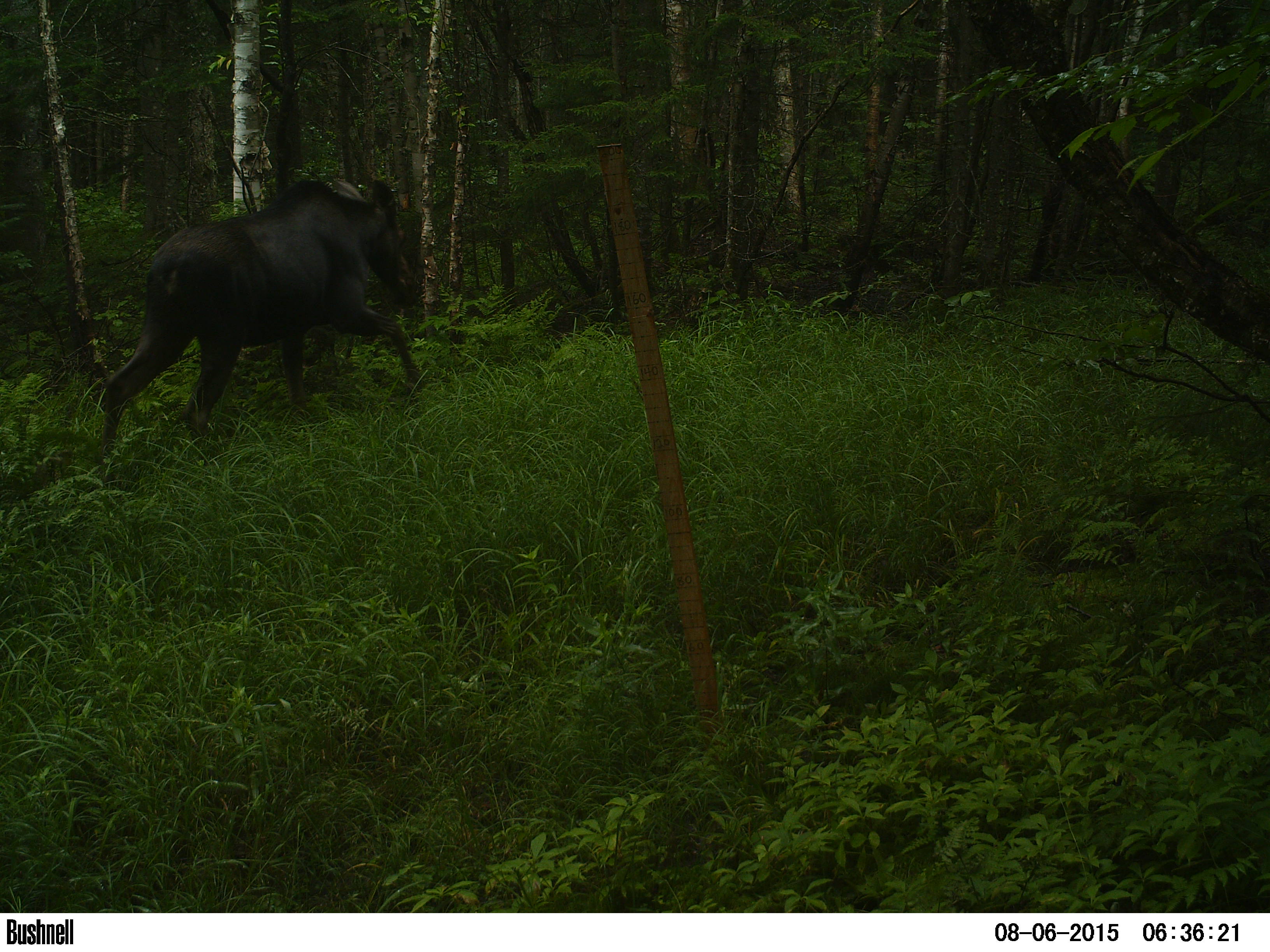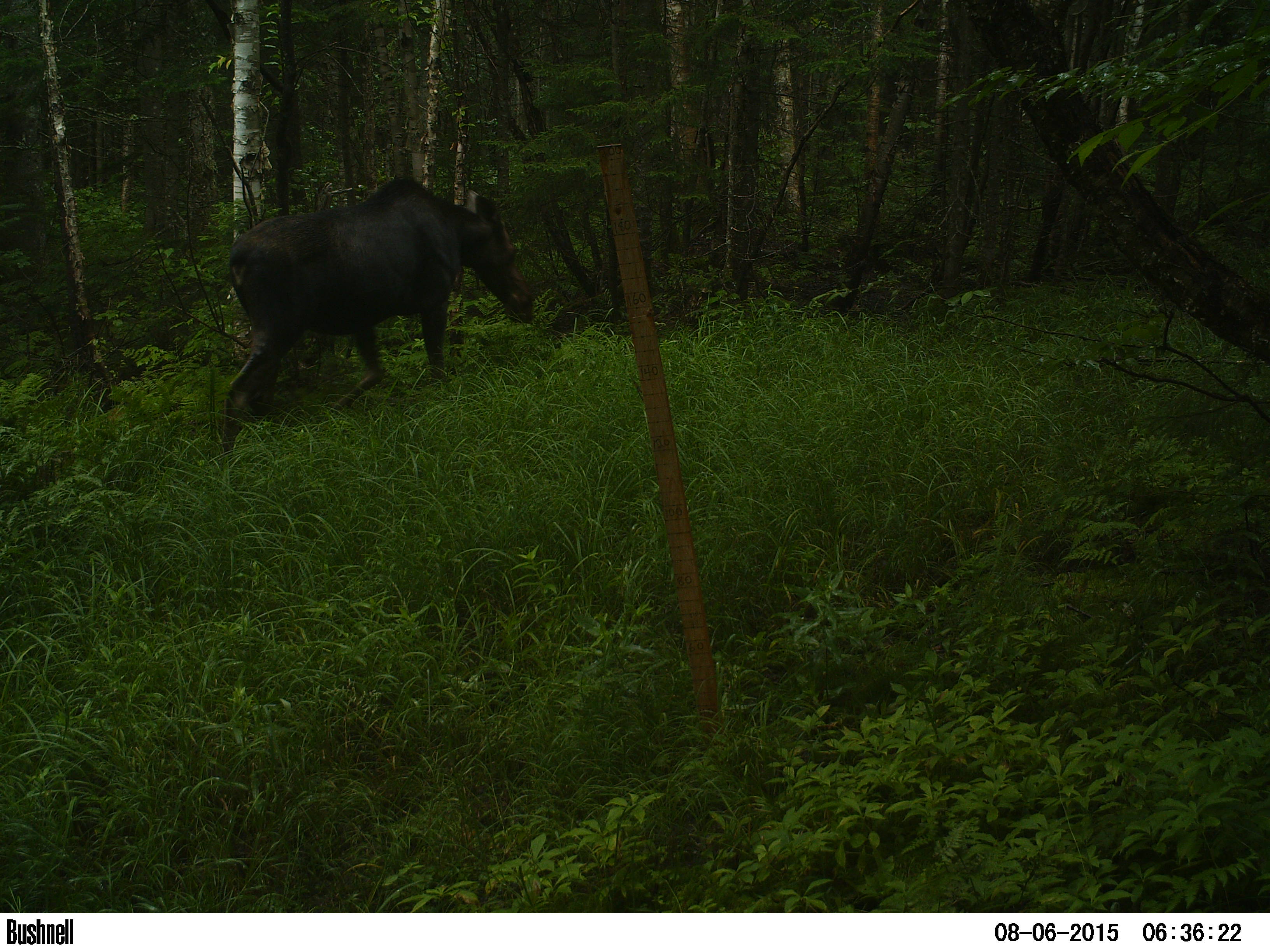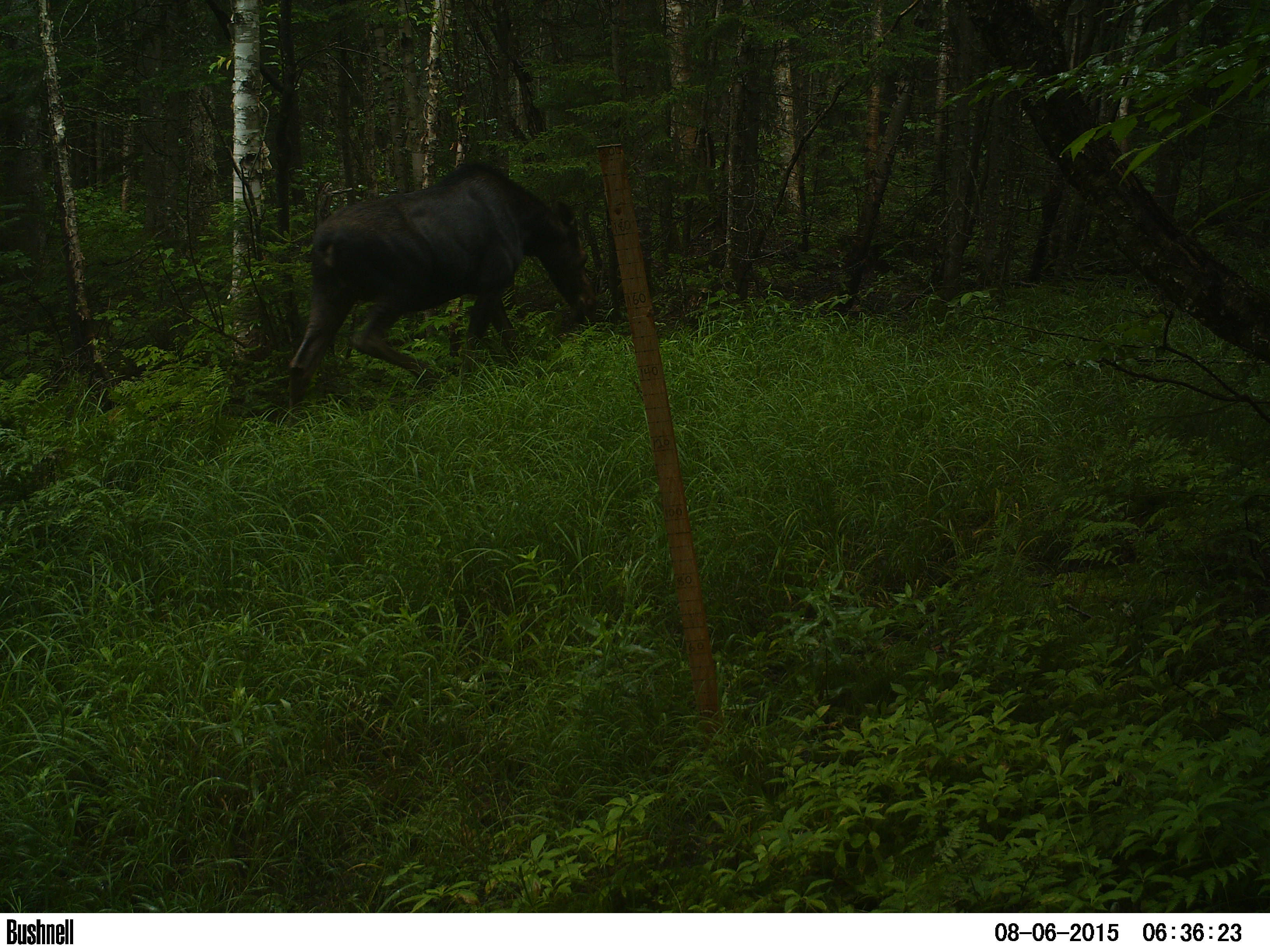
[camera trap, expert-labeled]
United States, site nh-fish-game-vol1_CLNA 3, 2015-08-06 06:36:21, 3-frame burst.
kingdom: Animalia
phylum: Chordata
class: Mammalia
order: Artiodactyla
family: Cervidae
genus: Alces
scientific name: Alces alces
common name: moose